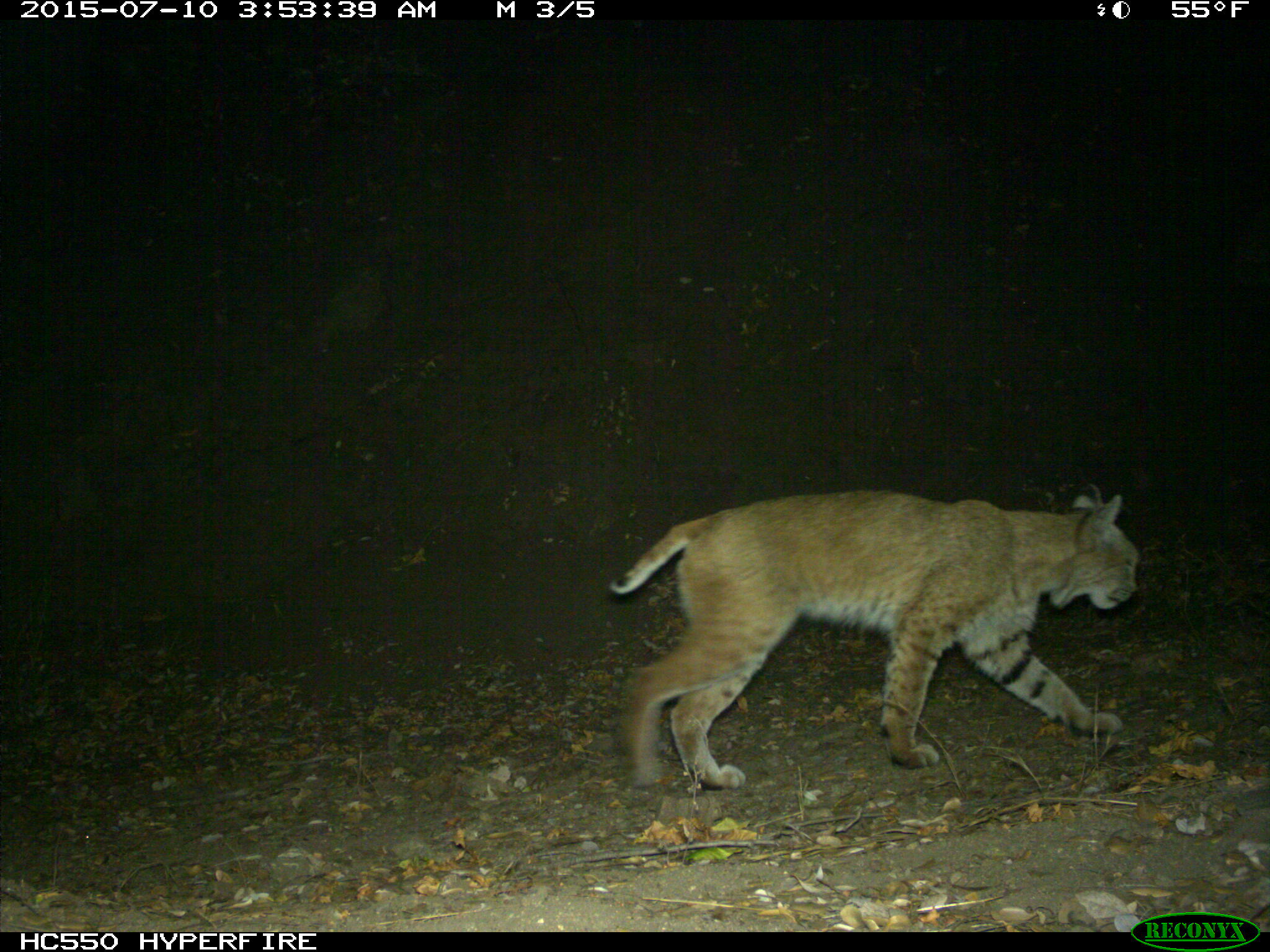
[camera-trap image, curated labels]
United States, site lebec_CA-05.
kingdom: Animalia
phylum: Chordata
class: Mammalia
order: Carnivora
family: Felidae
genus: Lynx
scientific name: Lynx rufus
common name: bobcat